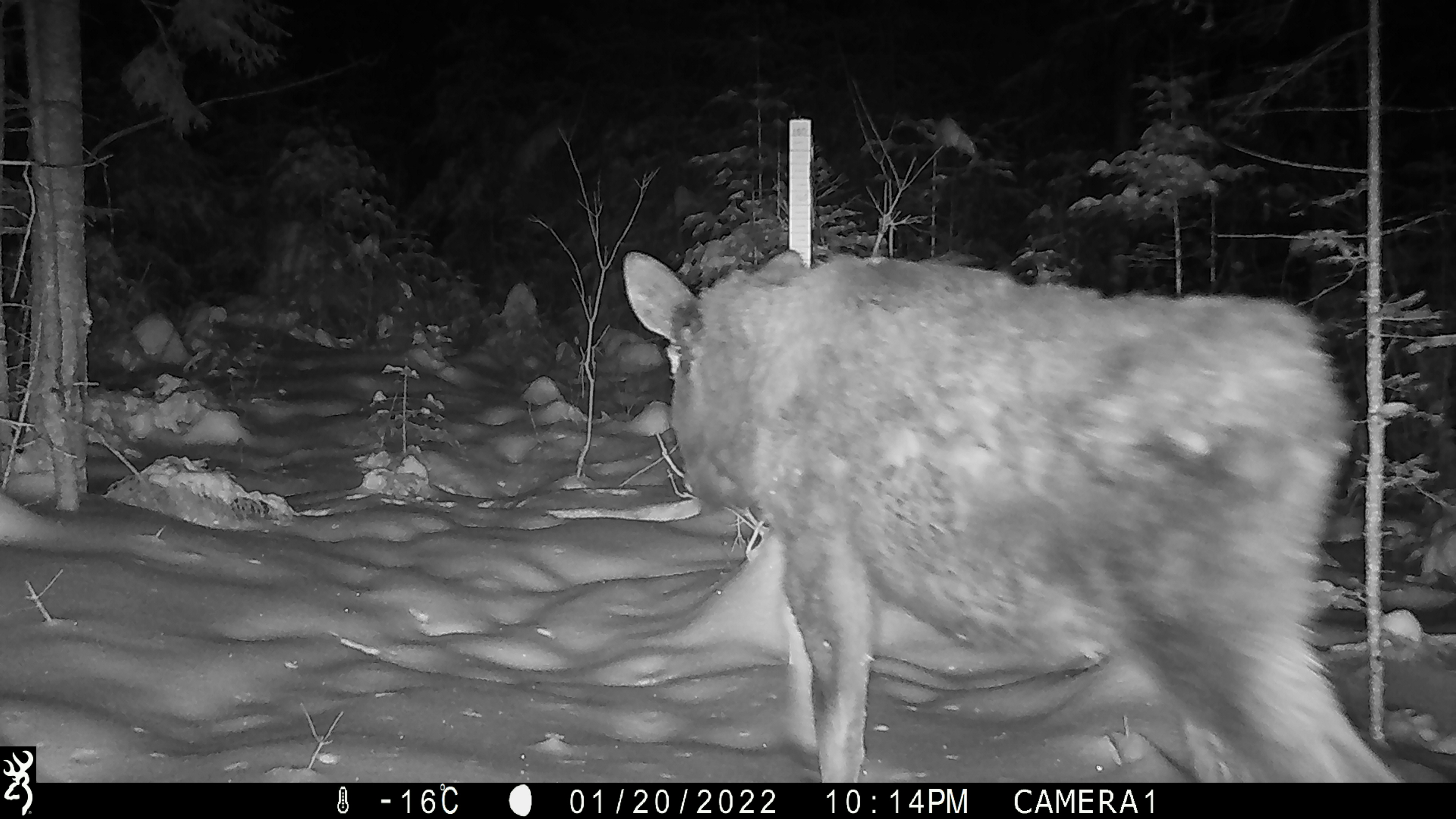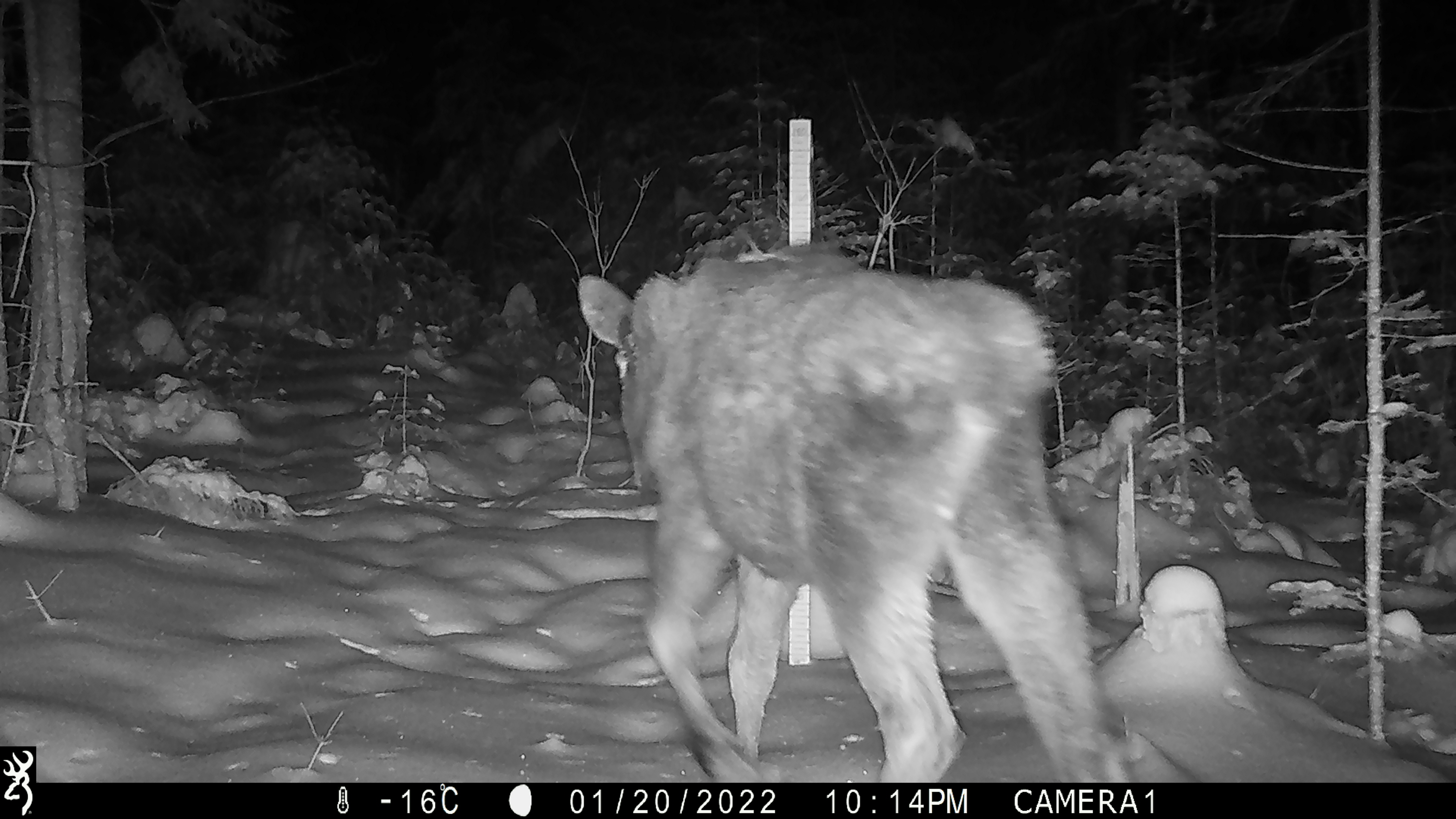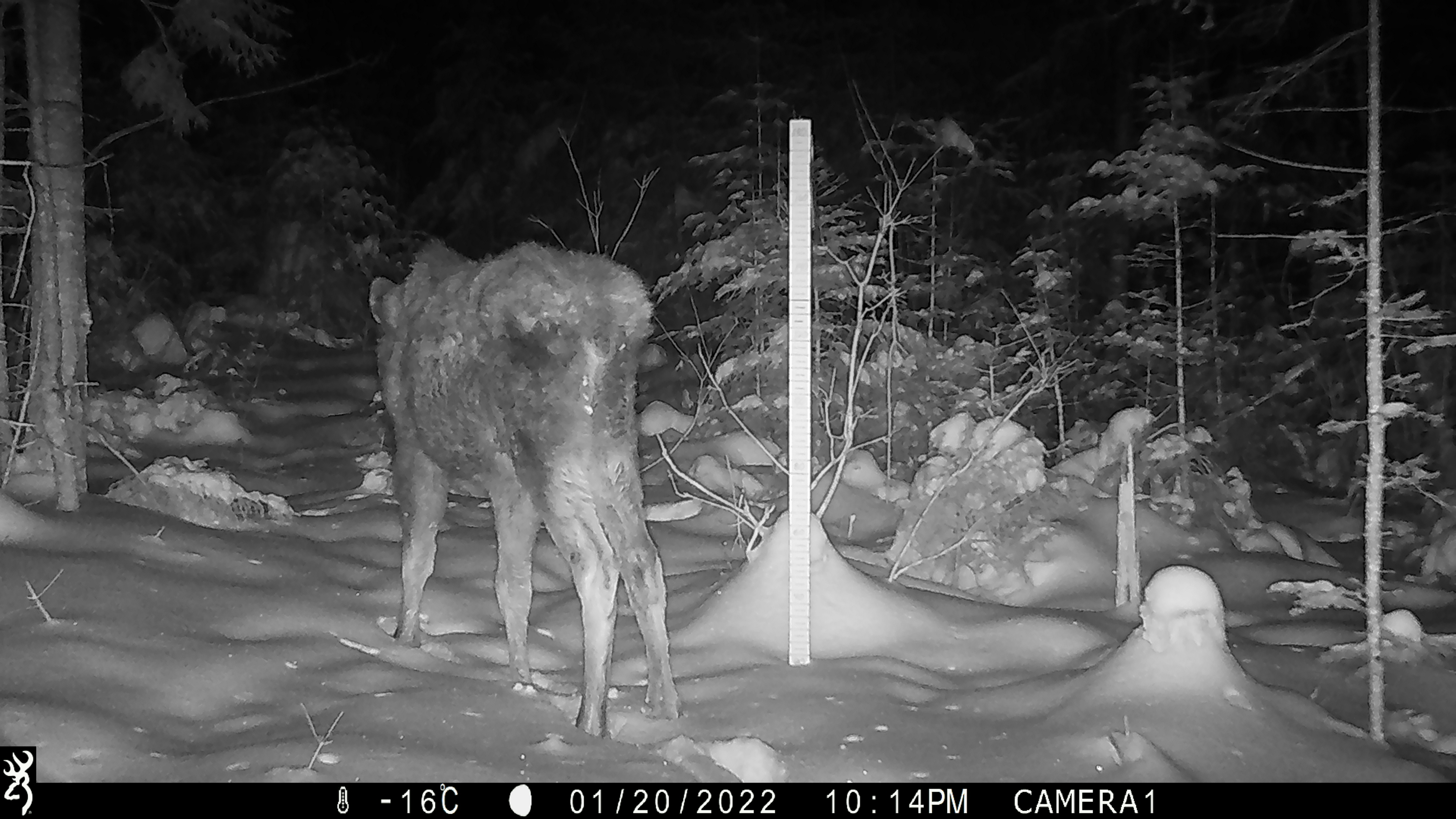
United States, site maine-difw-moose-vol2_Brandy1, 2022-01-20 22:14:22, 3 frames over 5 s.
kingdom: Animalia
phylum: Chordata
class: Mammalia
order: Artiodactyla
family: Cervidae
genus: Alces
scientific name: Alces alces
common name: moose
Moose (Alces alces).